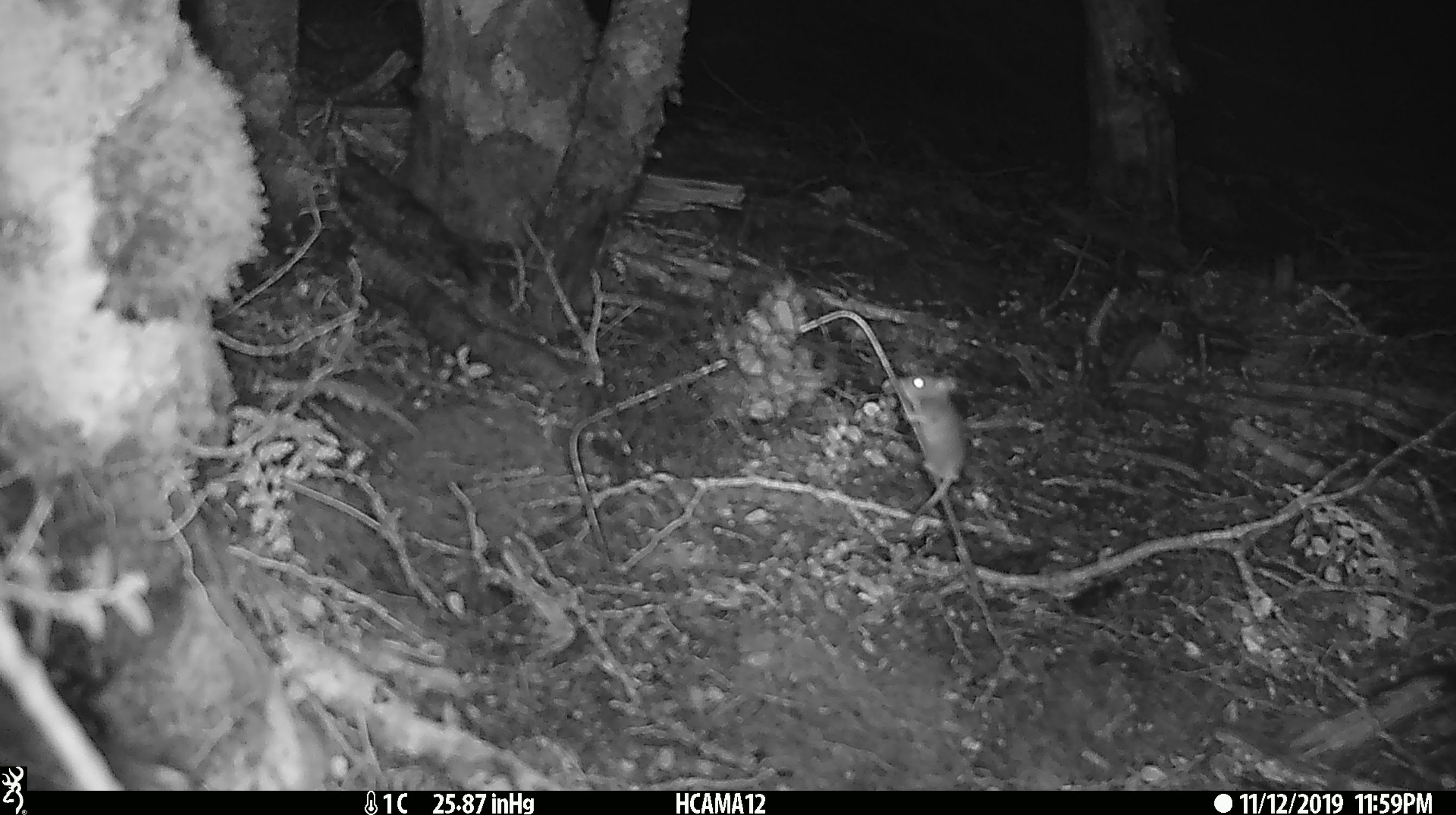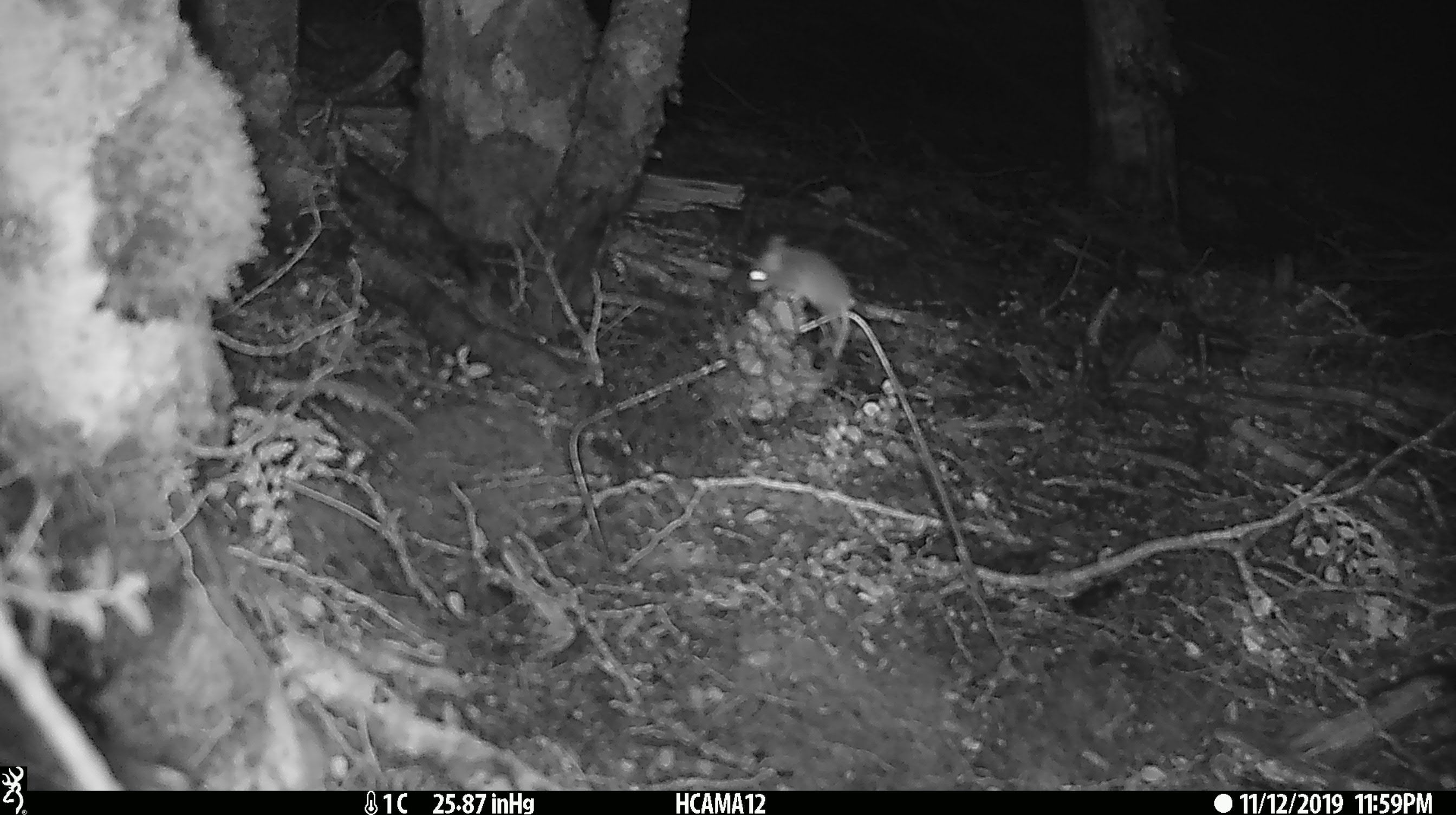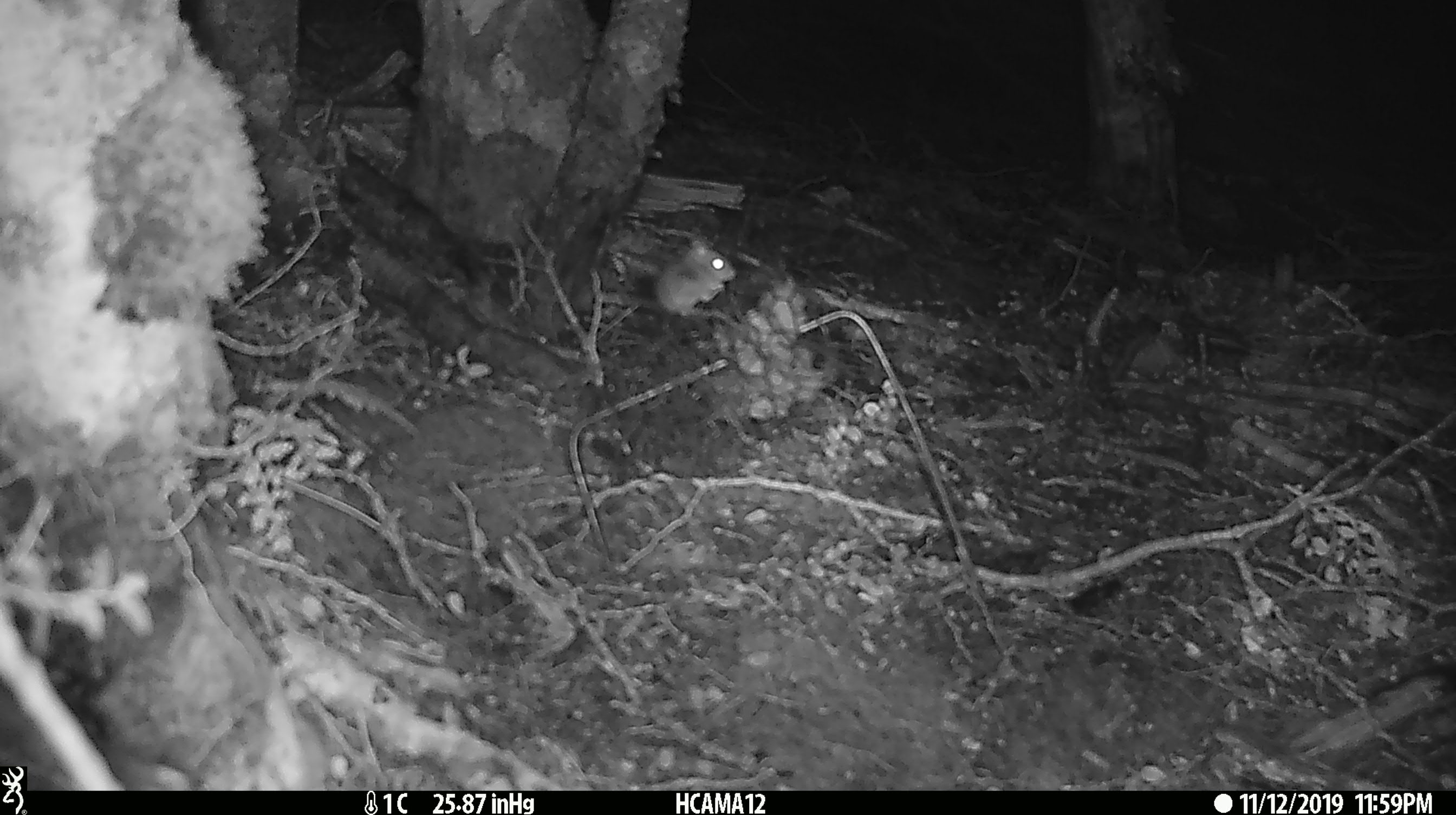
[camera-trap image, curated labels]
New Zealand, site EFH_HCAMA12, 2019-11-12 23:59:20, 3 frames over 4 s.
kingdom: Animalia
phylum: Chordata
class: Mammalia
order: Rodentia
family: Muridae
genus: Mus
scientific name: Mus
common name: mouse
Mouse (Mus).